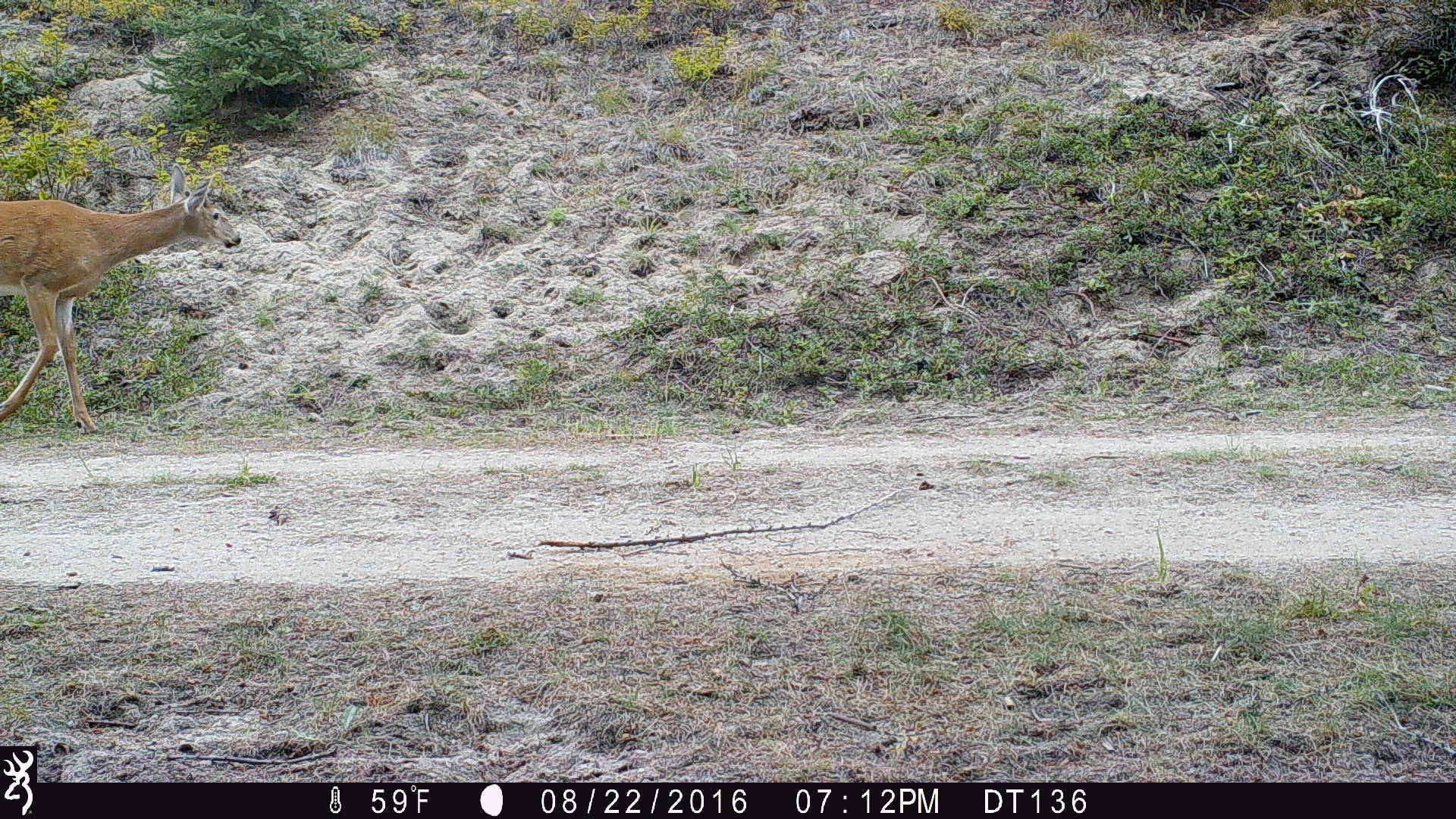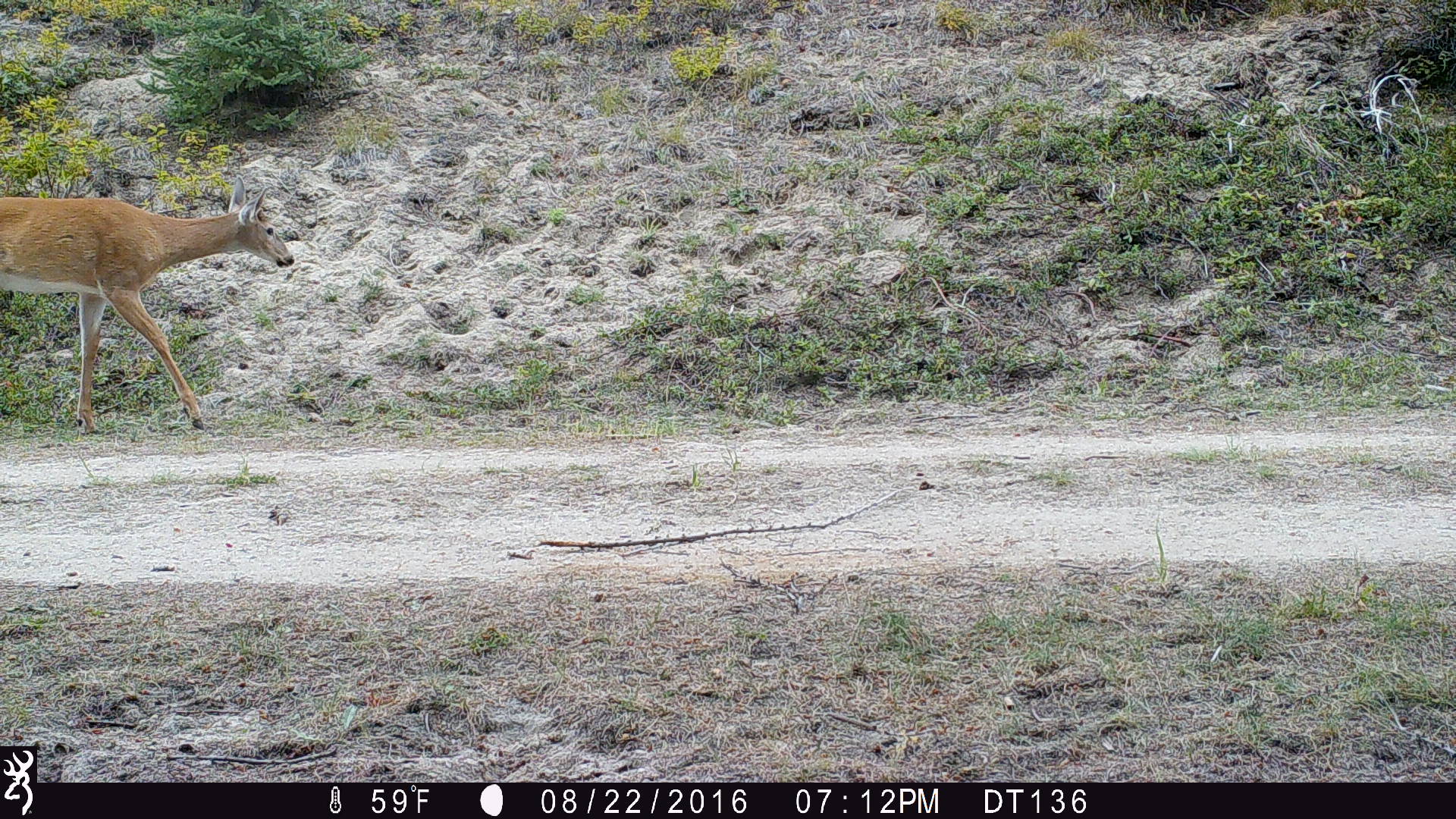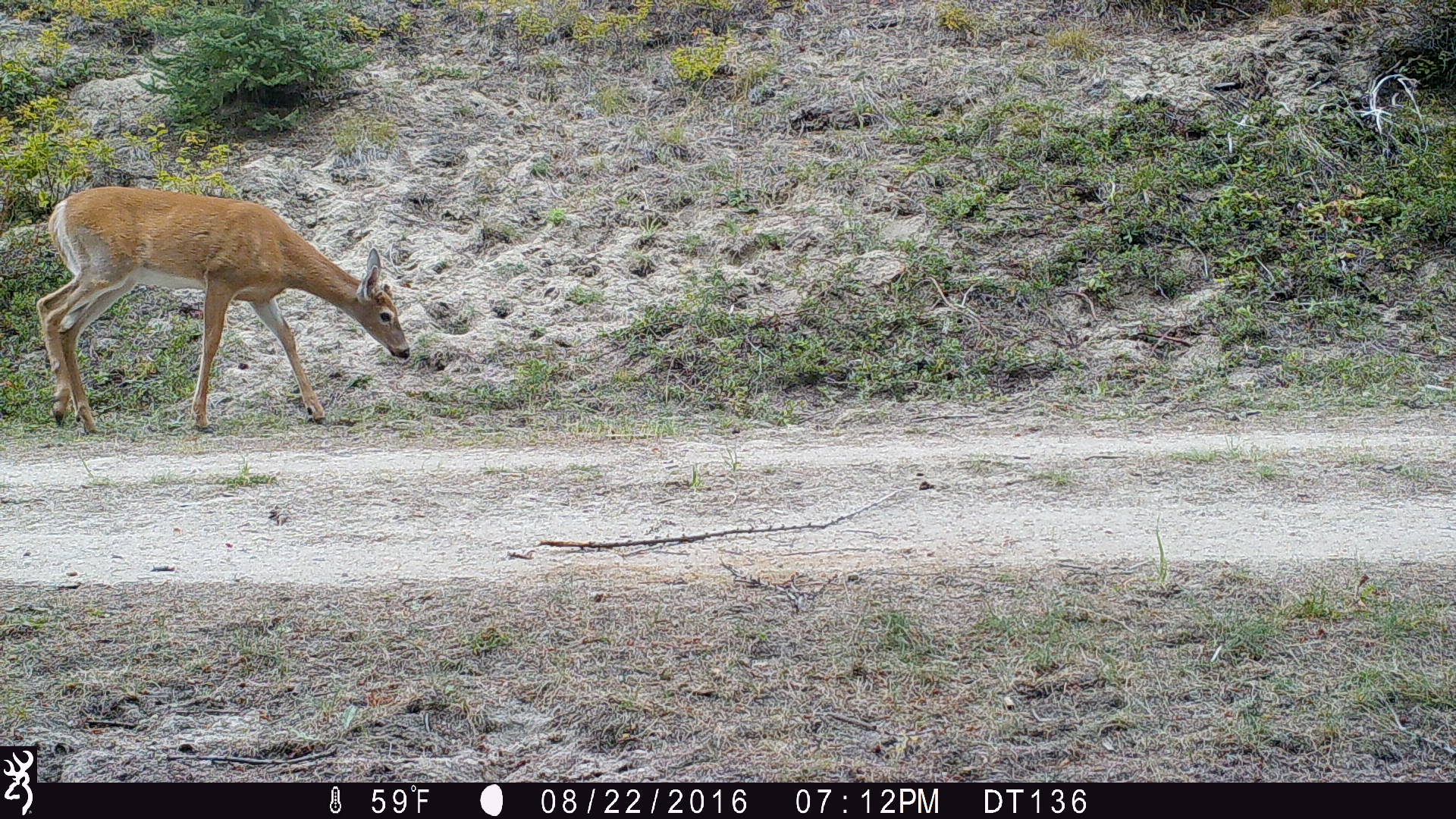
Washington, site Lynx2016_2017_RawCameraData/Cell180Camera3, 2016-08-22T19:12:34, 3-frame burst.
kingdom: Animalia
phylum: Chordata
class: Mammalia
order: Artiodactyla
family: Cervidae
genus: Odocoileus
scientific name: Odocoileus virginianus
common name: white-tailed deer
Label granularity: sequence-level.